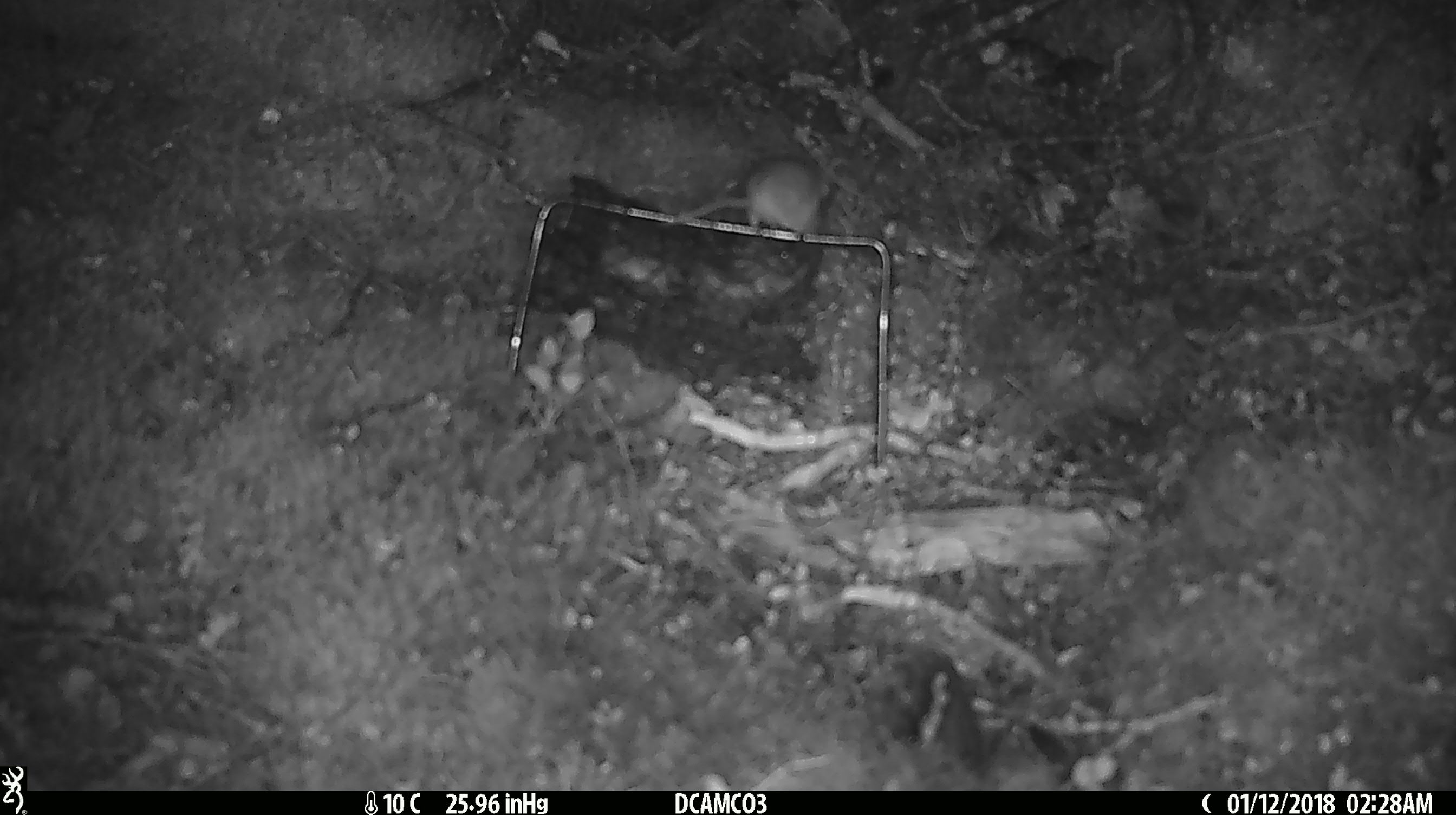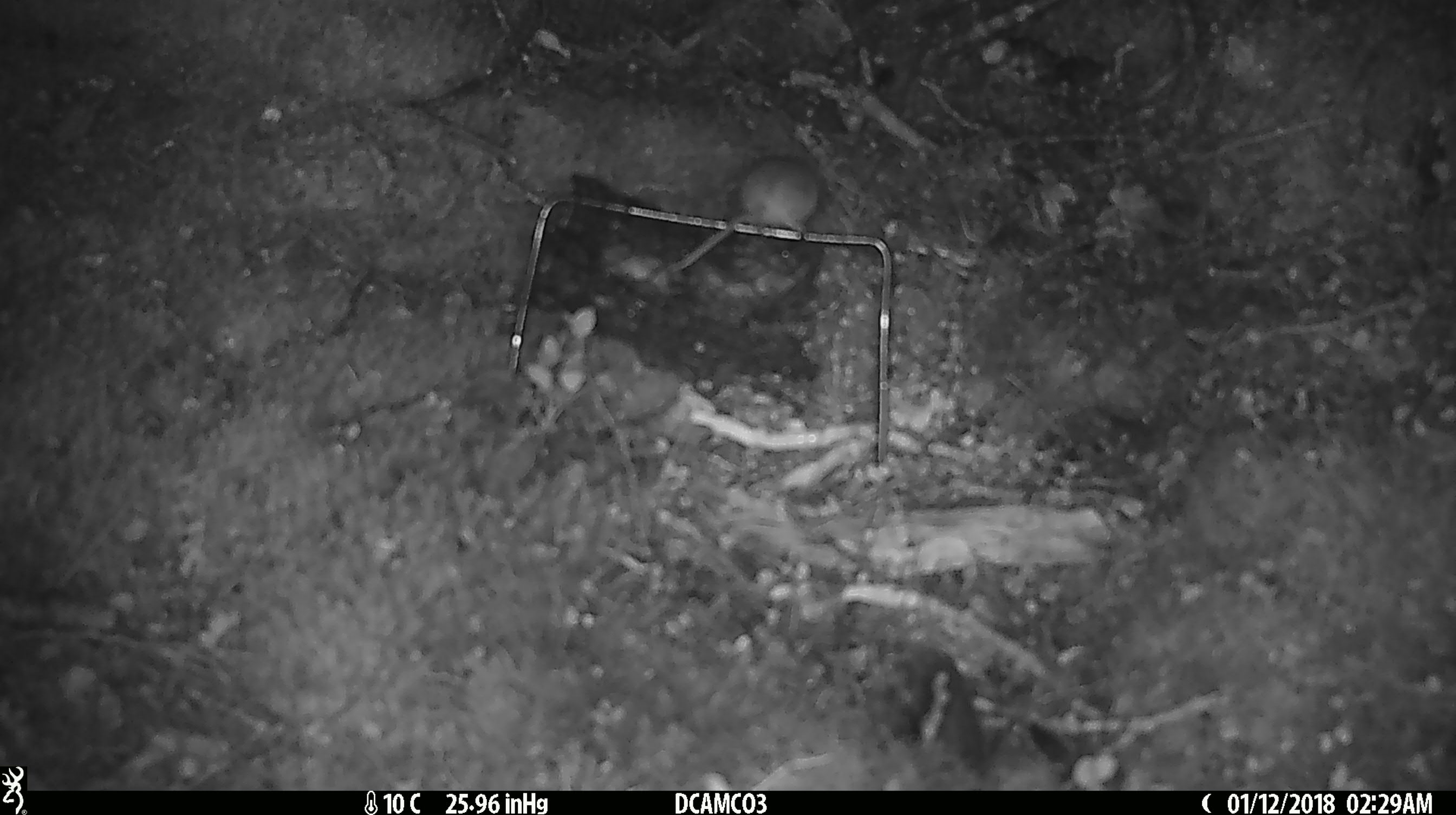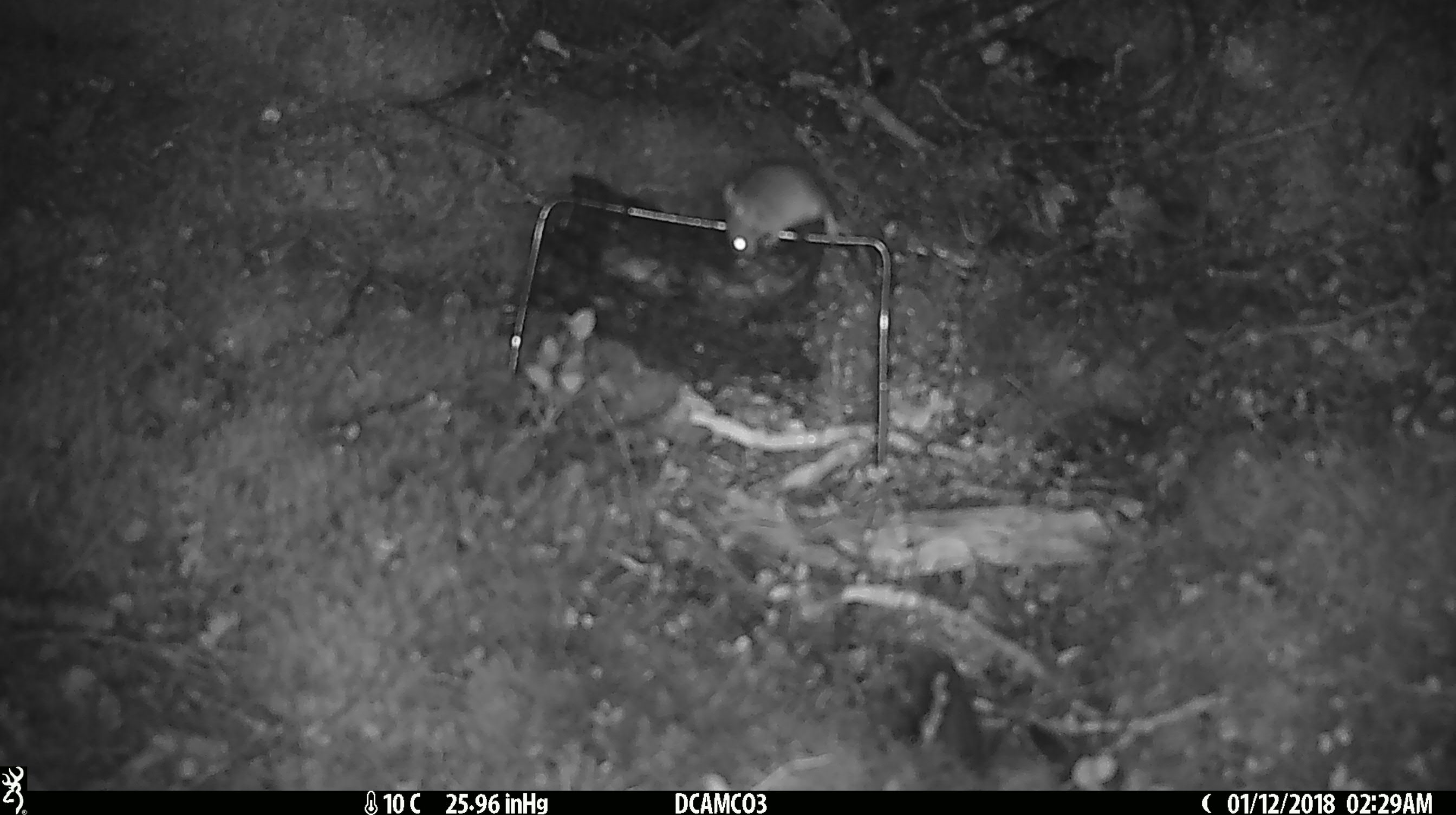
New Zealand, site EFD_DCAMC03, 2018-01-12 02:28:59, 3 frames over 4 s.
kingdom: Animalia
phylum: Chordata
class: Mammalia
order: Rodentia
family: Muridae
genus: Mus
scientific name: Mus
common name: mouse